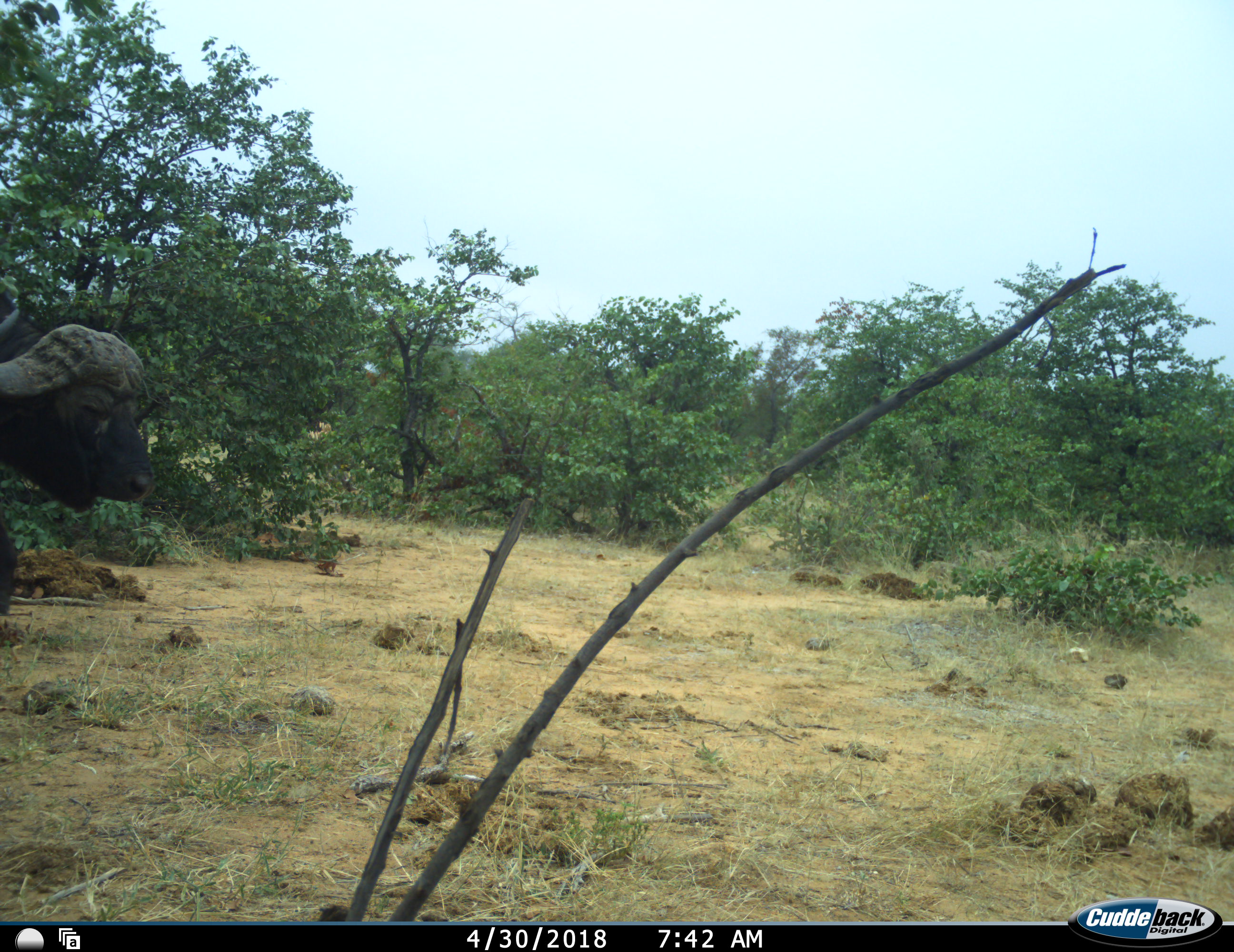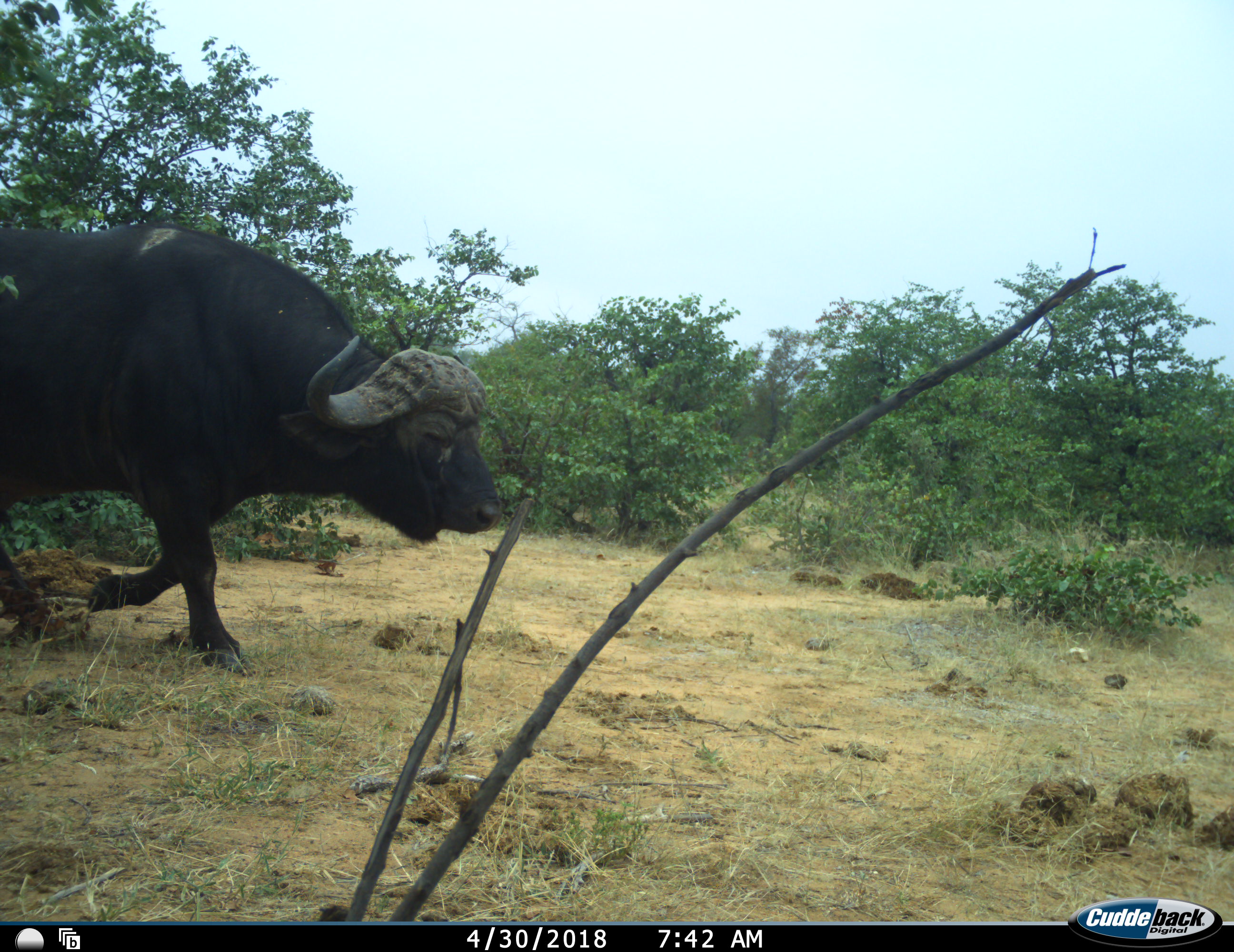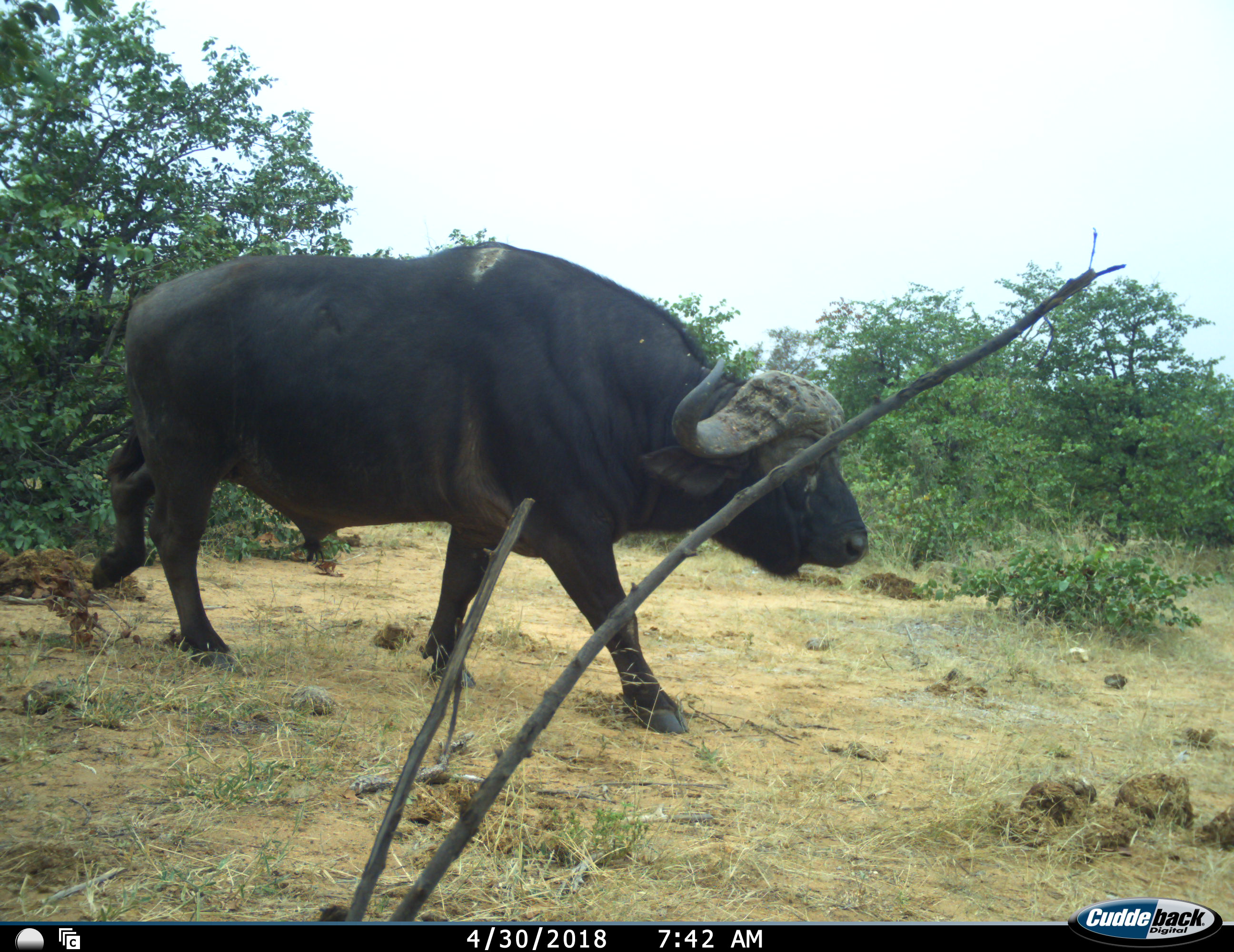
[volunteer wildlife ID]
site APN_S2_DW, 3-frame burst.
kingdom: Animalia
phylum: Chordata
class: Mammalia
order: Artiodactyla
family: Bovidae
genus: Syncerus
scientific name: Syncerus caffer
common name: african buffalo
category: buffalo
Buffalo (african buffalo) (Syncerus caffer), count 1. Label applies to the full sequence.